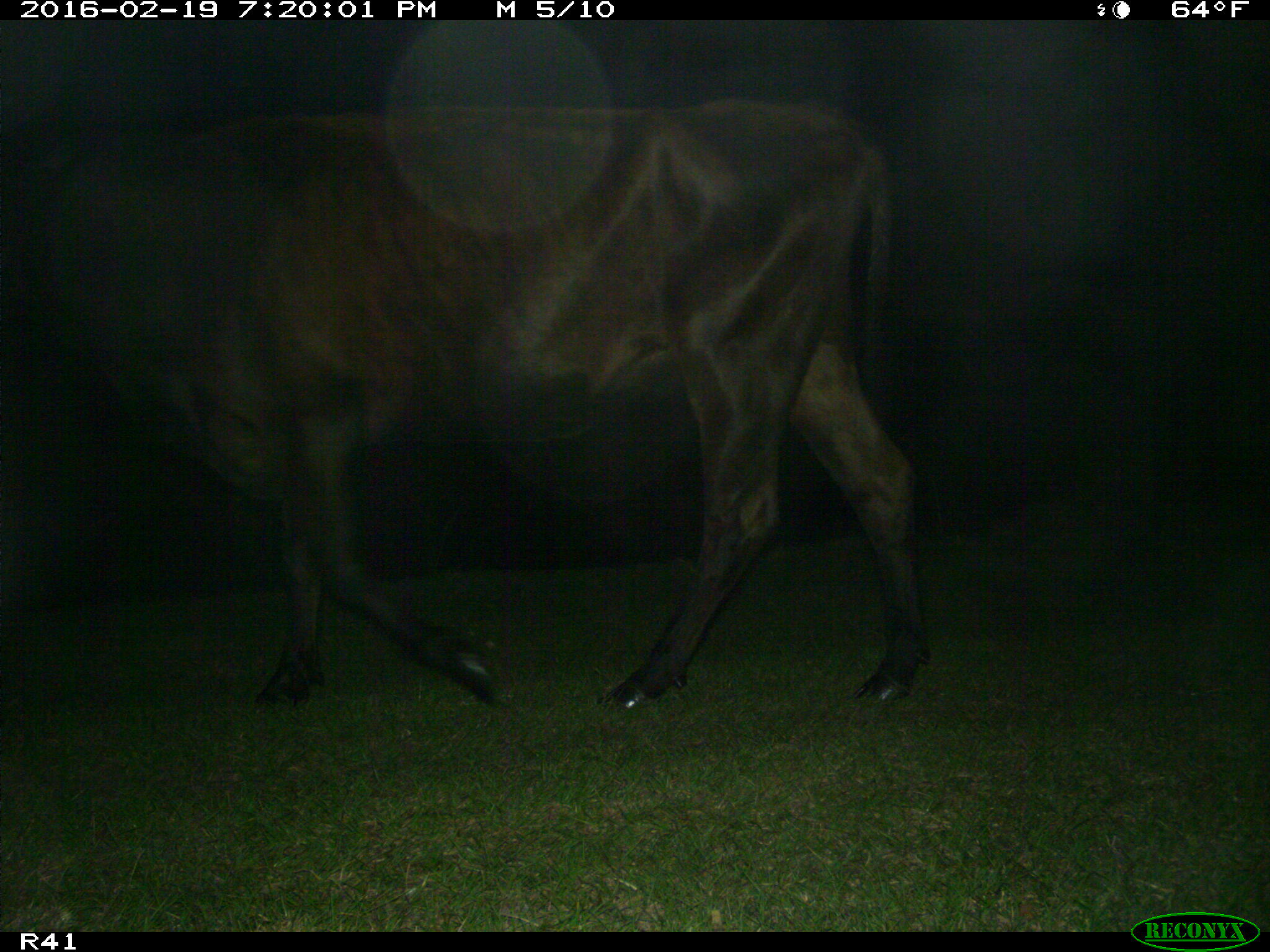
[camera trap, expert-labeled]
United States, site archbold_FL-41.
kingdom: Animalia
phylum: Chordata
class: Mammalia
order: Artiodactyla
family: Bovidae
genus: Bos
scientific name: Bos taurus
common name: domestic cow